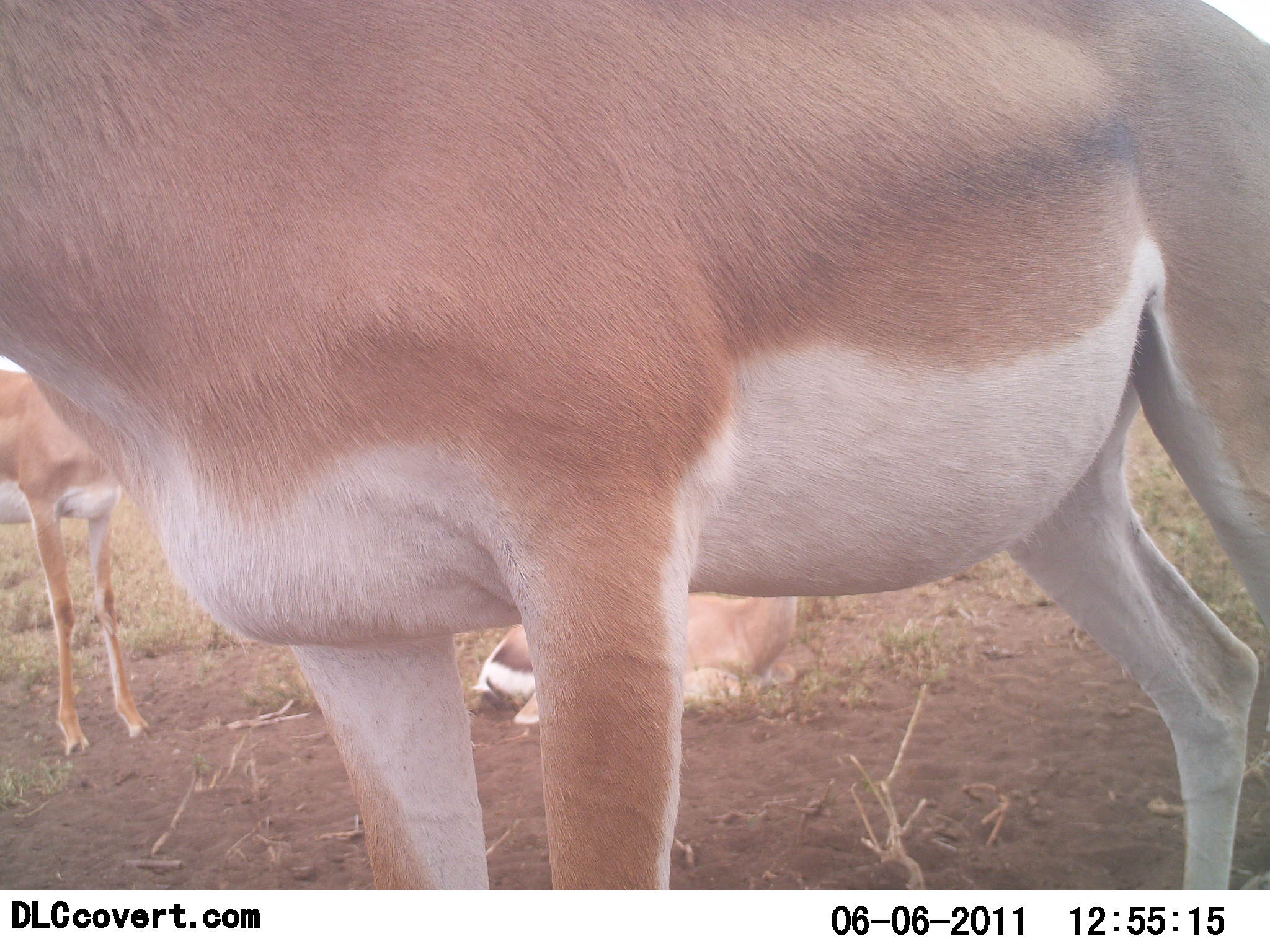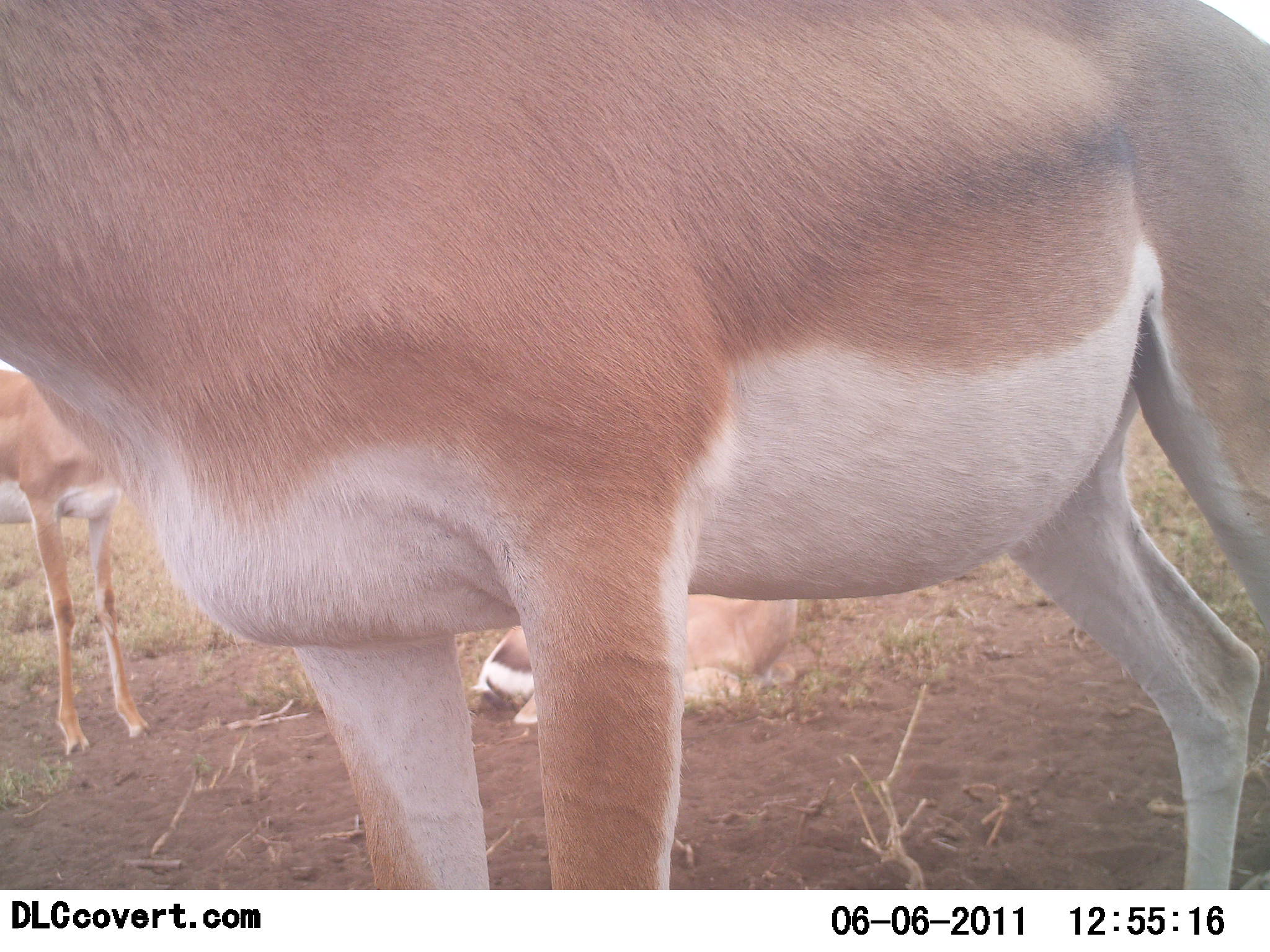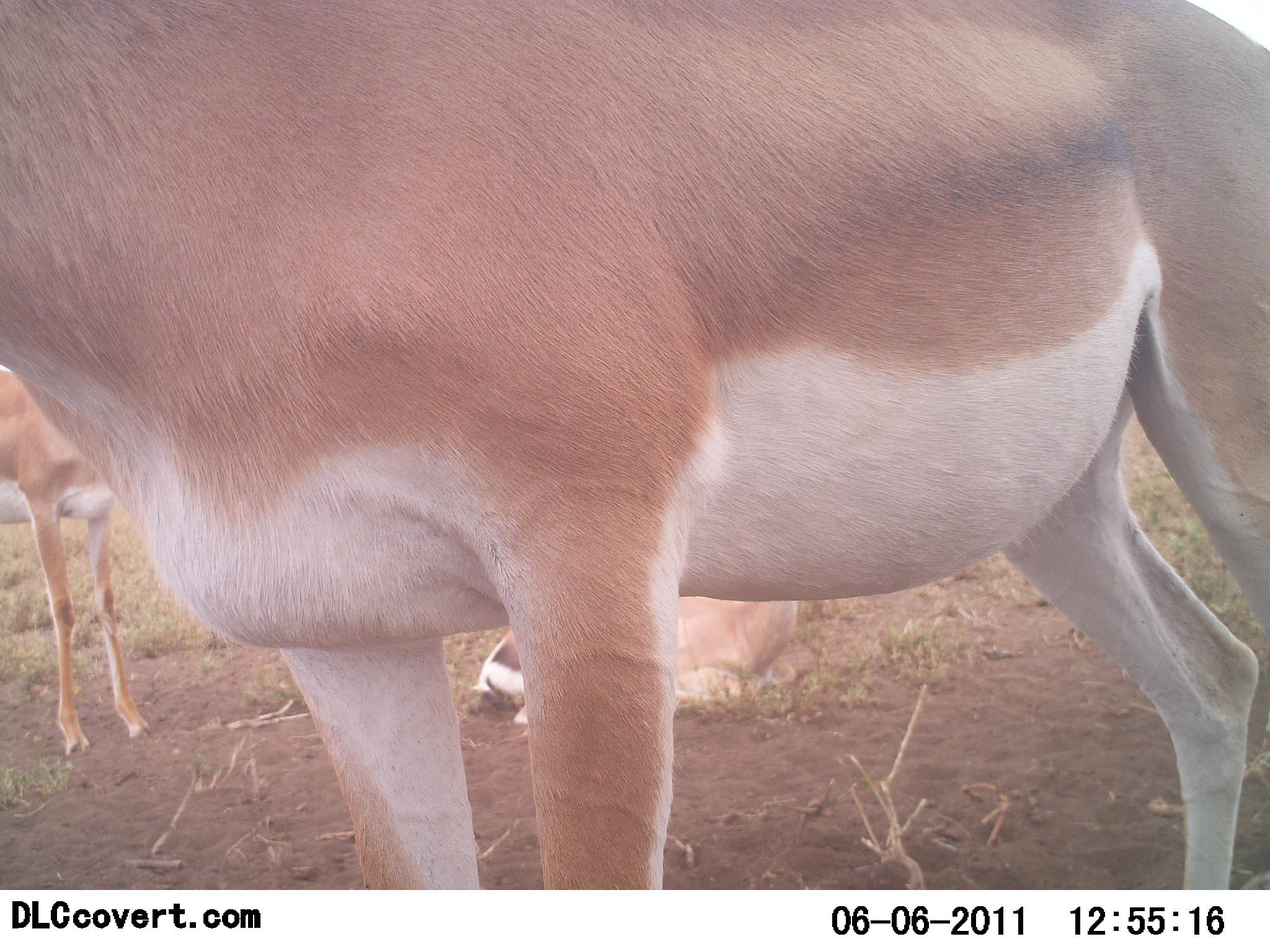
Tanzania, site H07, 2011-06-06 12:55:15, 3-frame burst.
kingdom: Animalia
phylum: Chordata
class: Mammalia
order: Artiodactyla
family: Bovidae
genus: Nanger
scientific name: Nanger granti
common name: grant's gazelle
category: gazellegrants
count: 3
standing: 100%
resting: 92%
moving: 0%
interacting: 0%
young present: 8%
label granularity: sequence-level